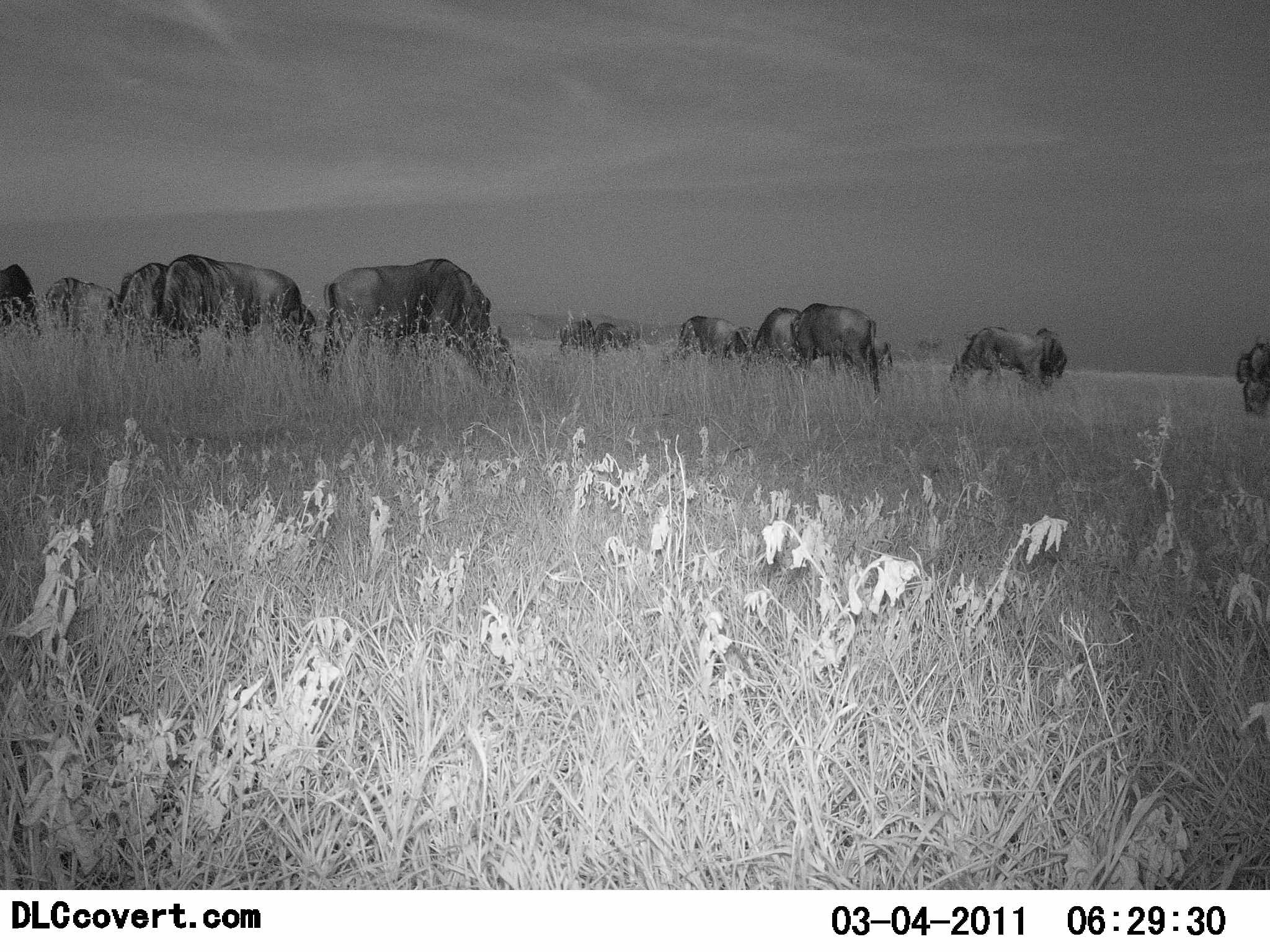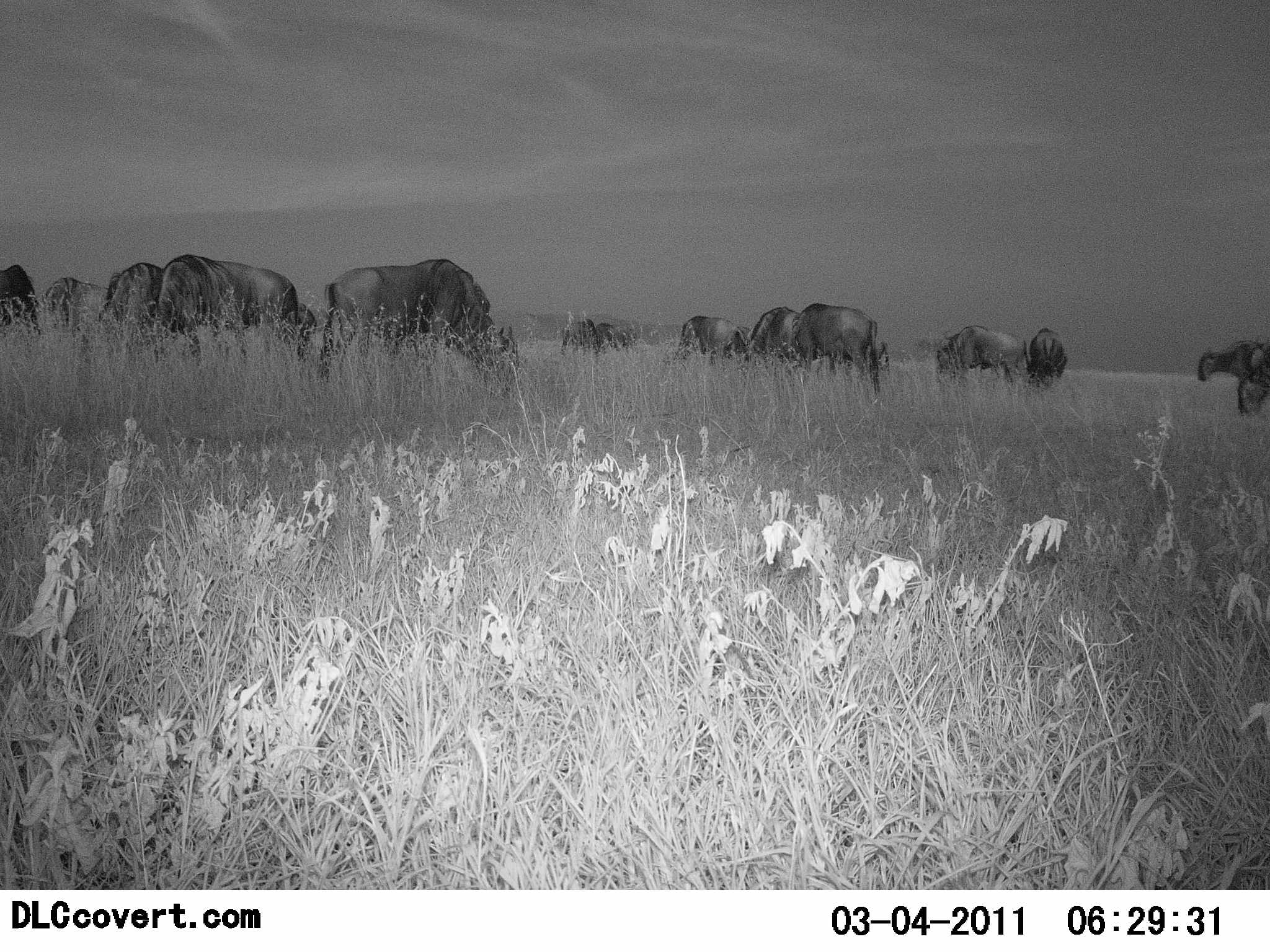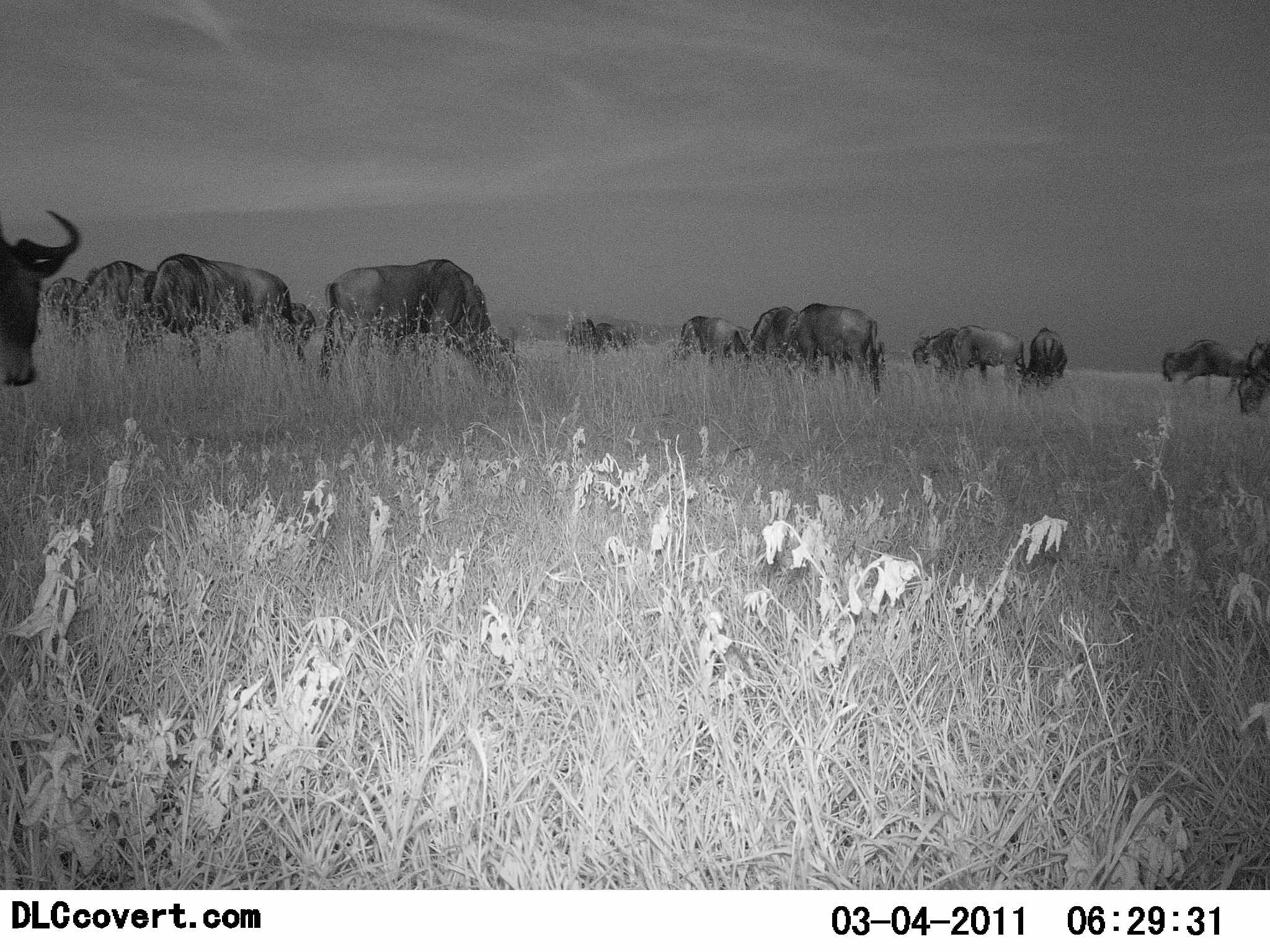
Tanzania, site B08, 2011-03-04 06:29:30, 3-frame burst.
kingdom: Animalia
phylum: Chordata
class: Mammalia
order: Artiodactyla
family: Bovidae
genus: Connochaetes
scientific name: Connochaetes taurinus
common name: blue wildebeest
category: wildebeest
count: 11-50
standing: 38%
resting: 0%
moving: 23%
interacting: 0%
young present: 0%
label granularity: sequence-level